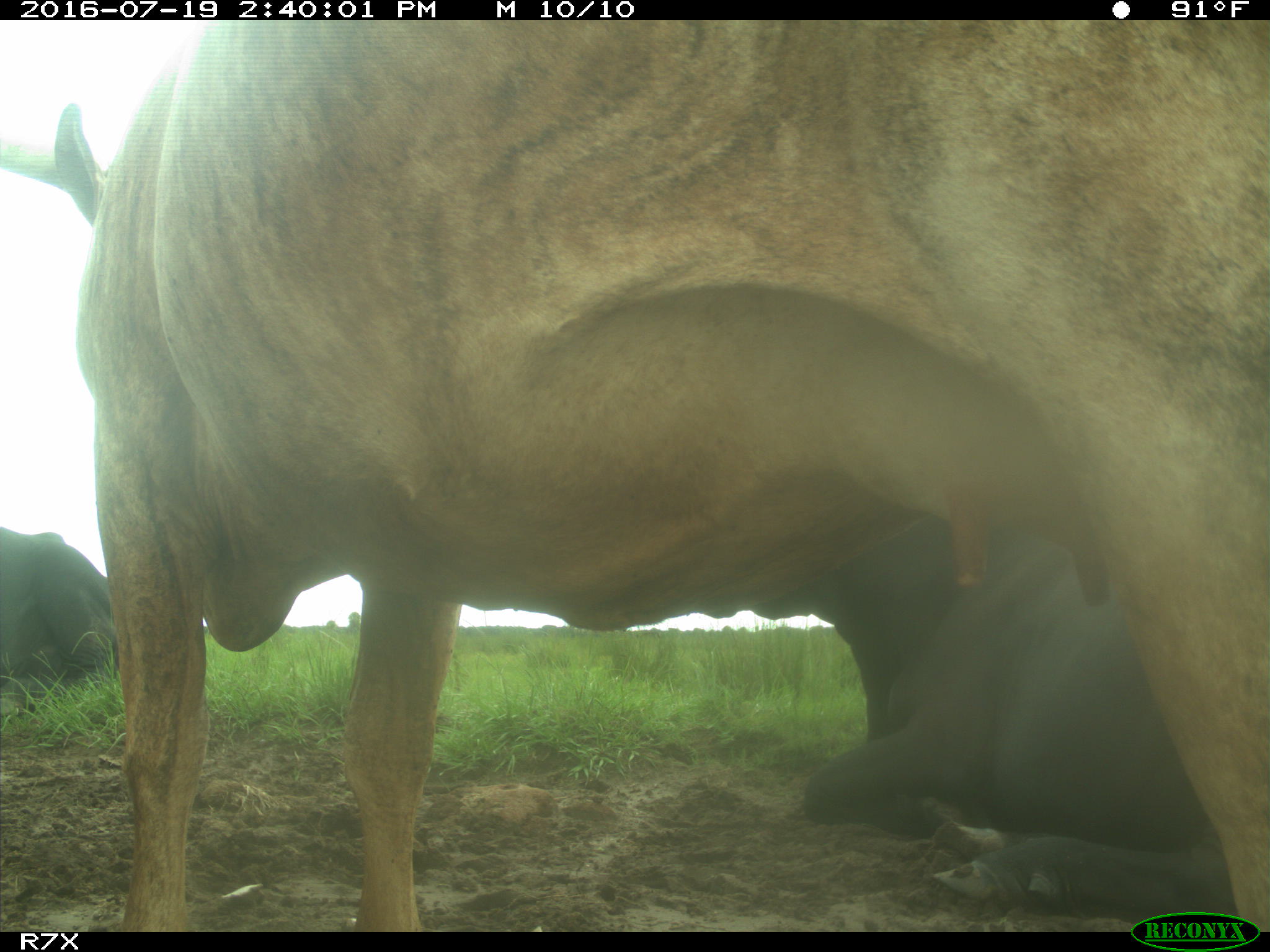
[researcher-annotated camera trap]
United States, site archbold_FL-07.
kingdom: Animalia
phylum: Chordata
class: Mammalia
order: Artiodactyla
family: Bovidae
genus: Bos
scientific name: Bos taurus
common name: domestic cow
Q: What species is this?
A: Bos taurus (domestic cow).